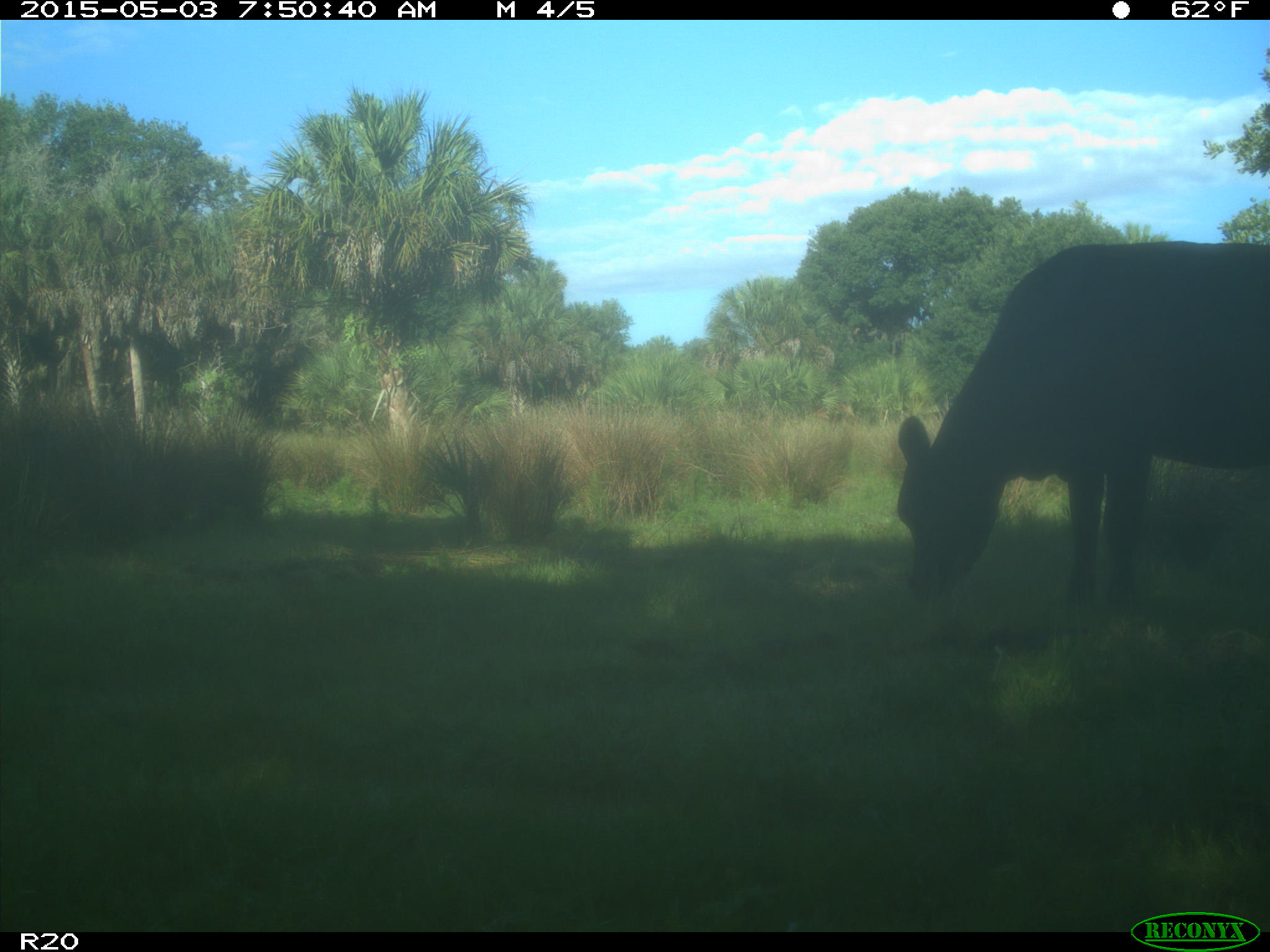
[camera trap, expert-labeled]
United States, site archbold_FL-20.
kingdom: Animalia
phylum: Chordata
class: Mammalia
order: Artiodactyla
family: Bovidae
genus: Bos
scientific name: Bos taurus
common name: domestic cow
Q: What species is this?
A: Bos taurus (domestic cow).